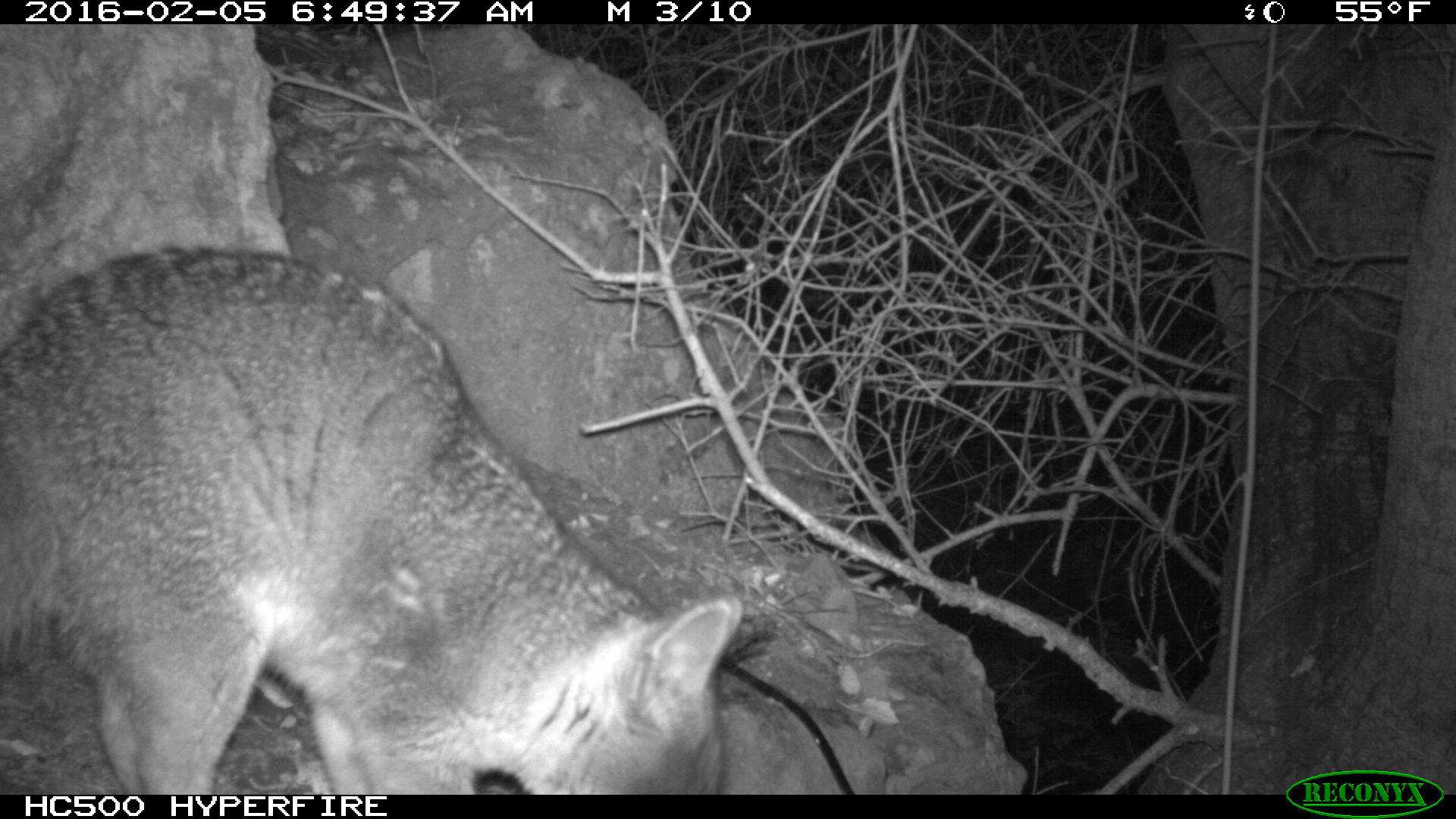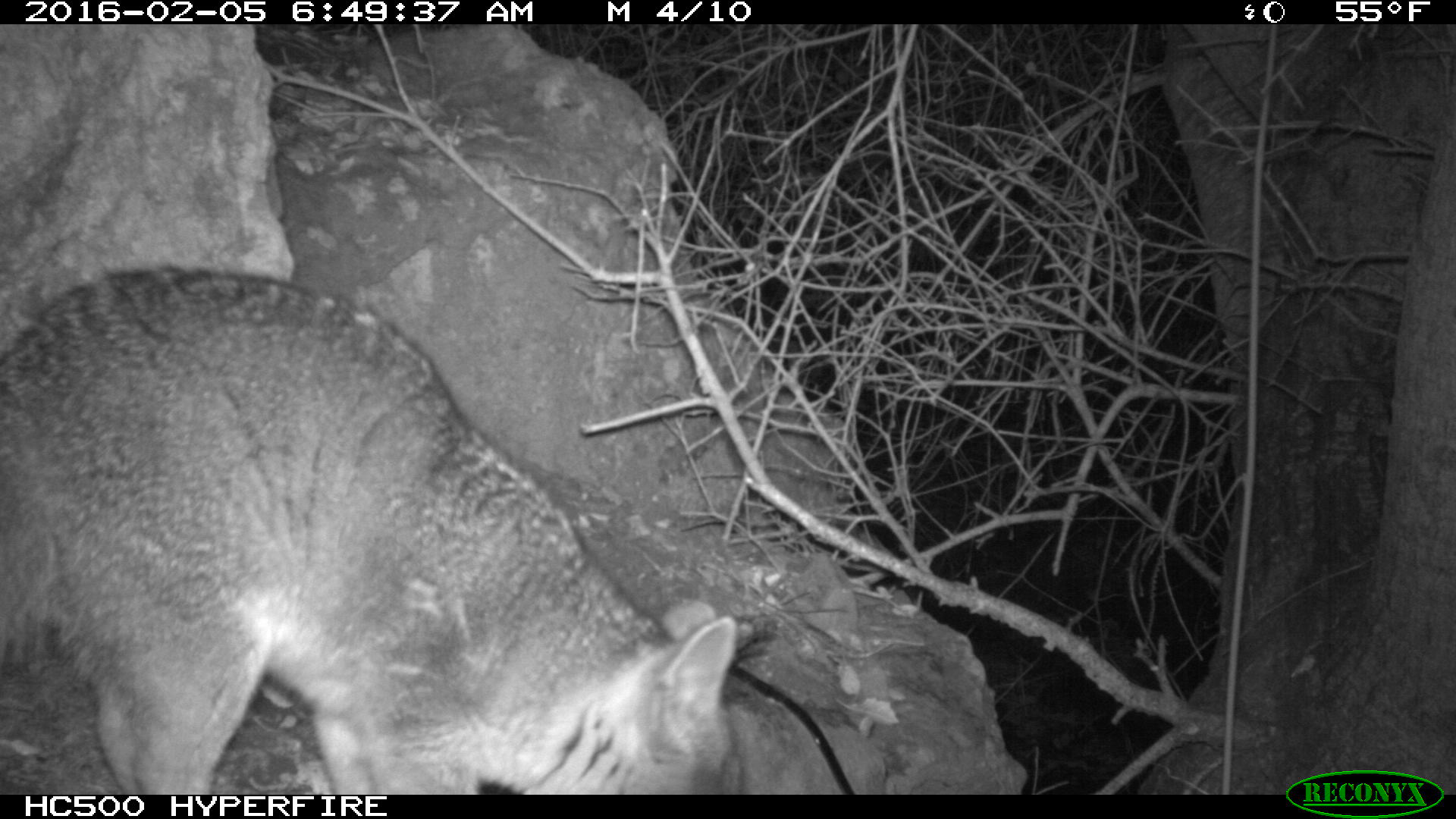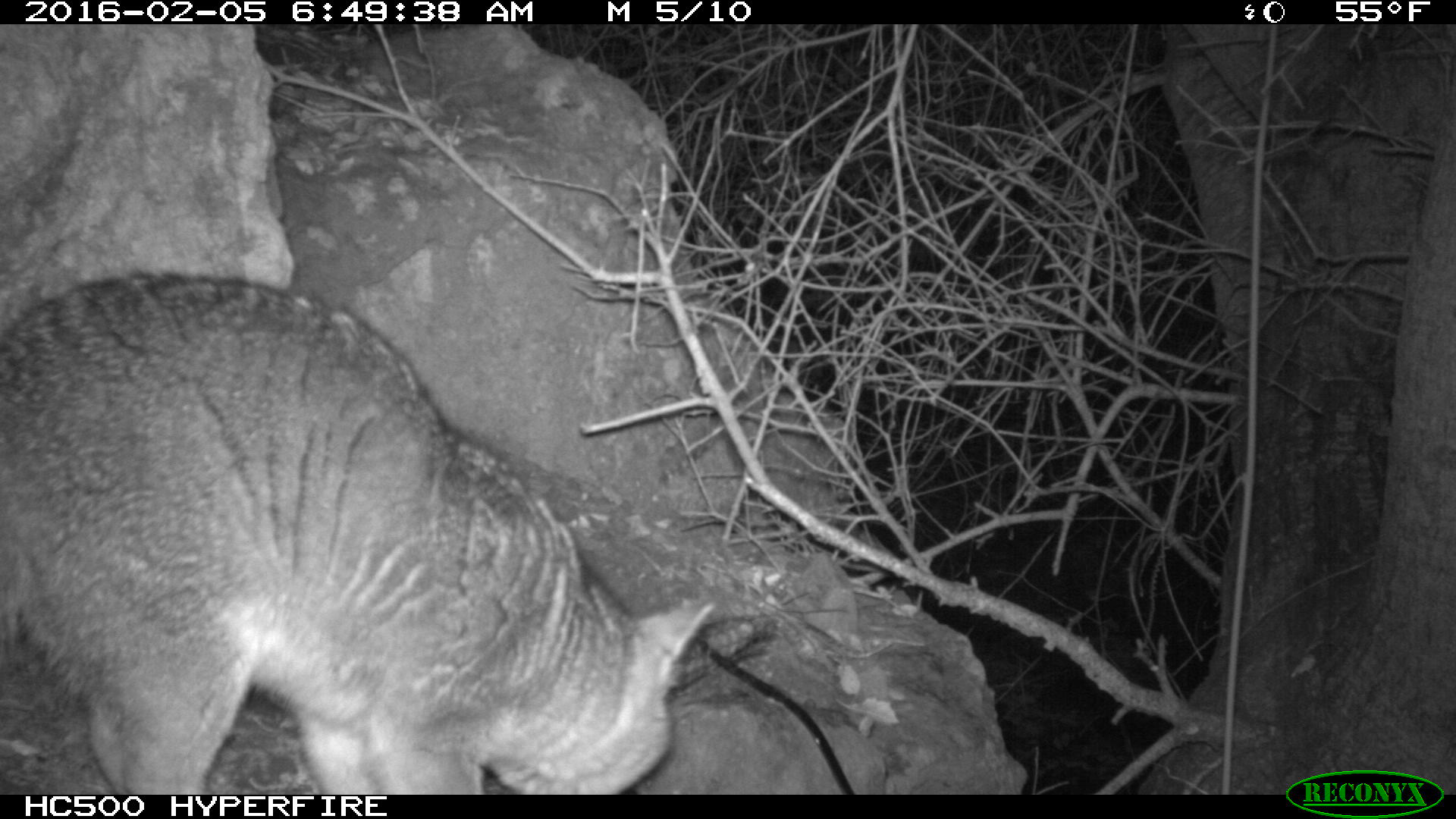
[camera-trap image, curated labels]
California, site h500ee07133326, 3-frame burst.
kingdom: Animalia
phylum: Chordata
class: Mammalia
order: Carnivora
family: Canidae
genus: Urocyon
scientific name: Urocyon littoralis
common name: island fox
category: fox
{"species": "fox (island fox) (Urocyon littoralis)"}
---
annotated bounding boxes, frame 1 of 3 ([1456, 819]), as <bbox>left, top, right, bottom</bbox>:
fox: <bbox>0, 241, 735, 795</bbox>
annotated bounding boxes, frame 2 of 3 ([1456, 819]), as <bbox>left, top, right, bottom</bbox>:
fox: <bbox>0, 265, 748, 795</bbox>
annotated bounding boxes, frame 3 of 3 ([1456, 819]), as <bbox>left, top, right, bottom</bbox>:
fox: <bbox>0, 268, 714, 794</bbox>